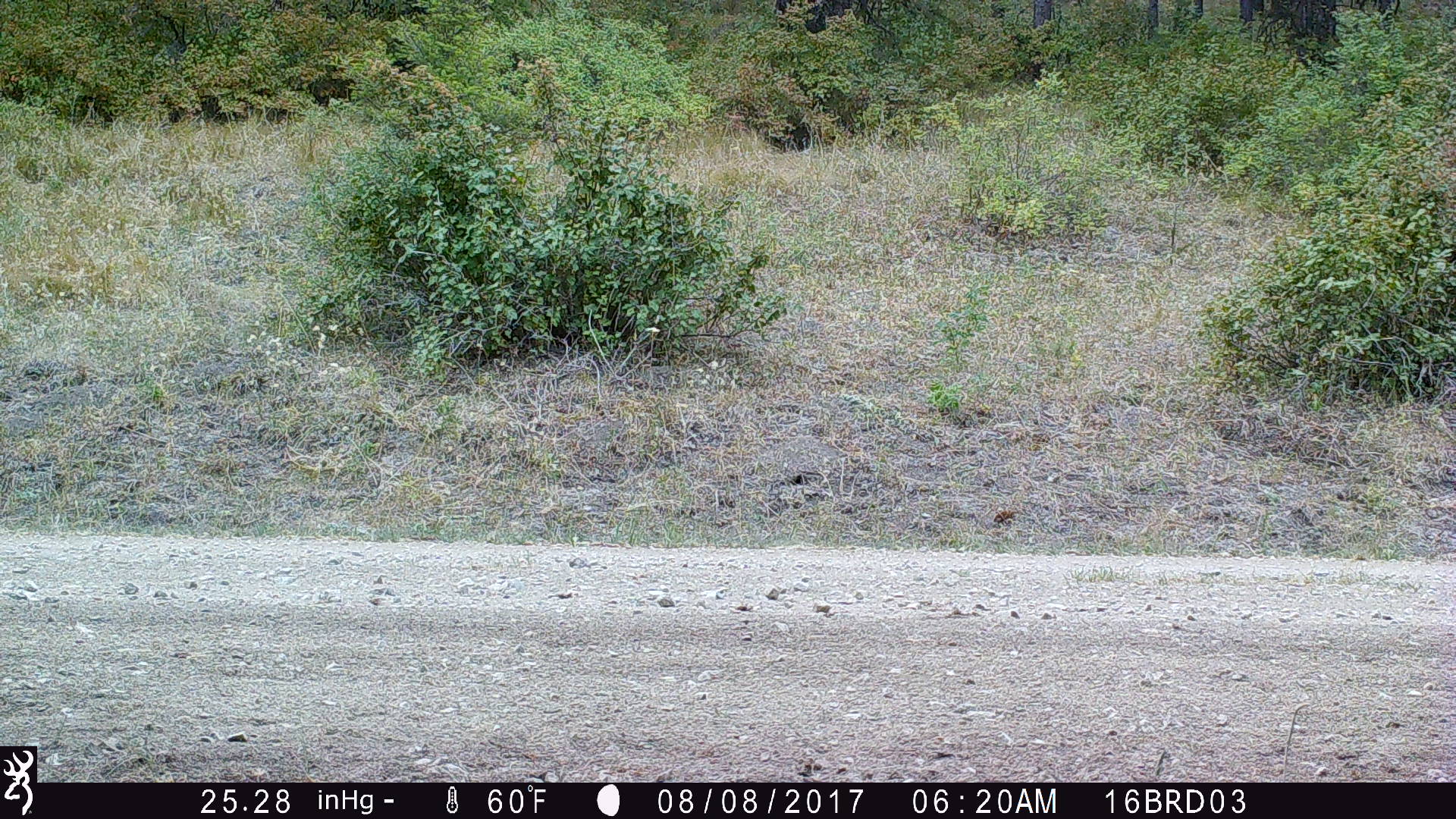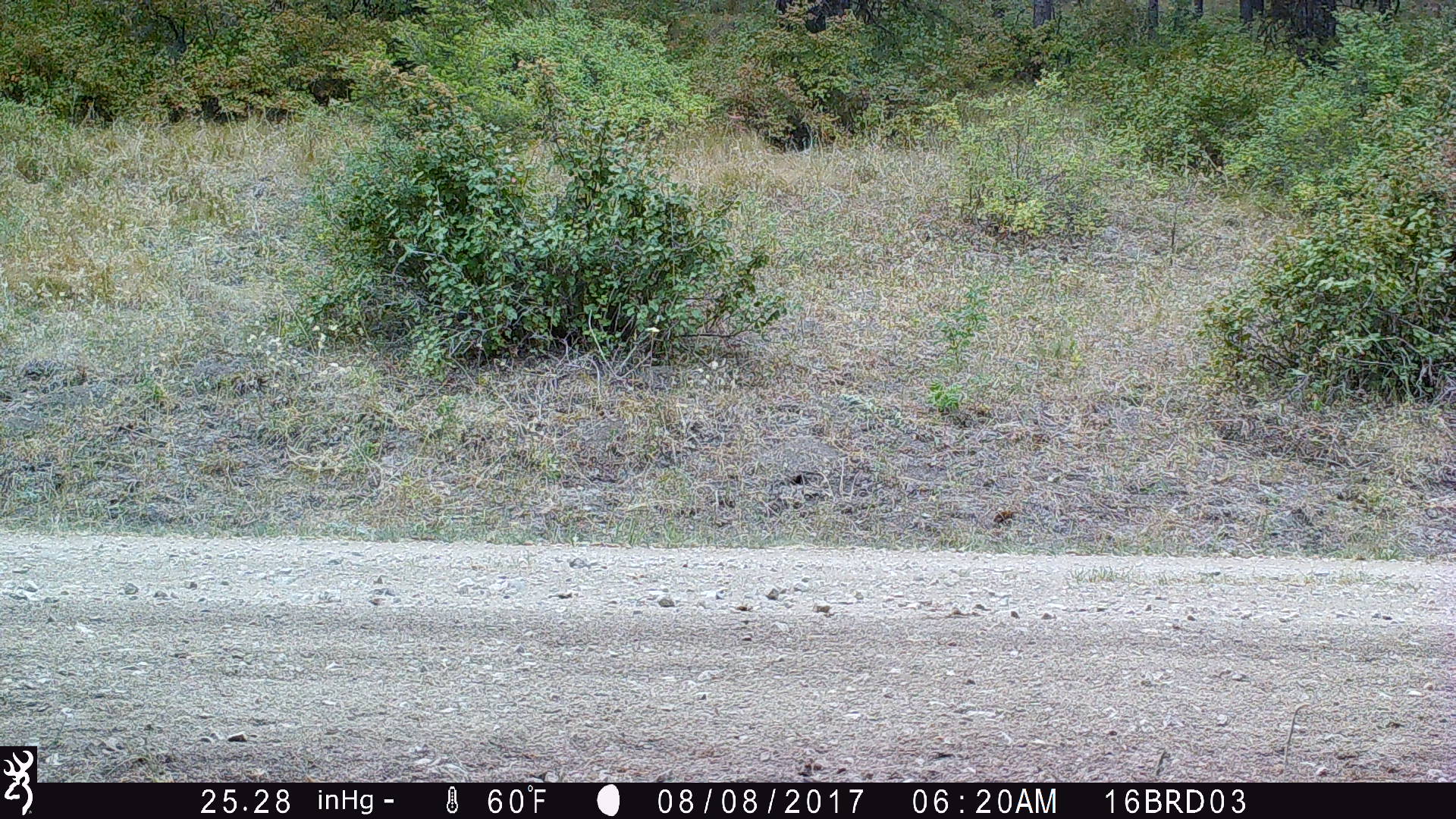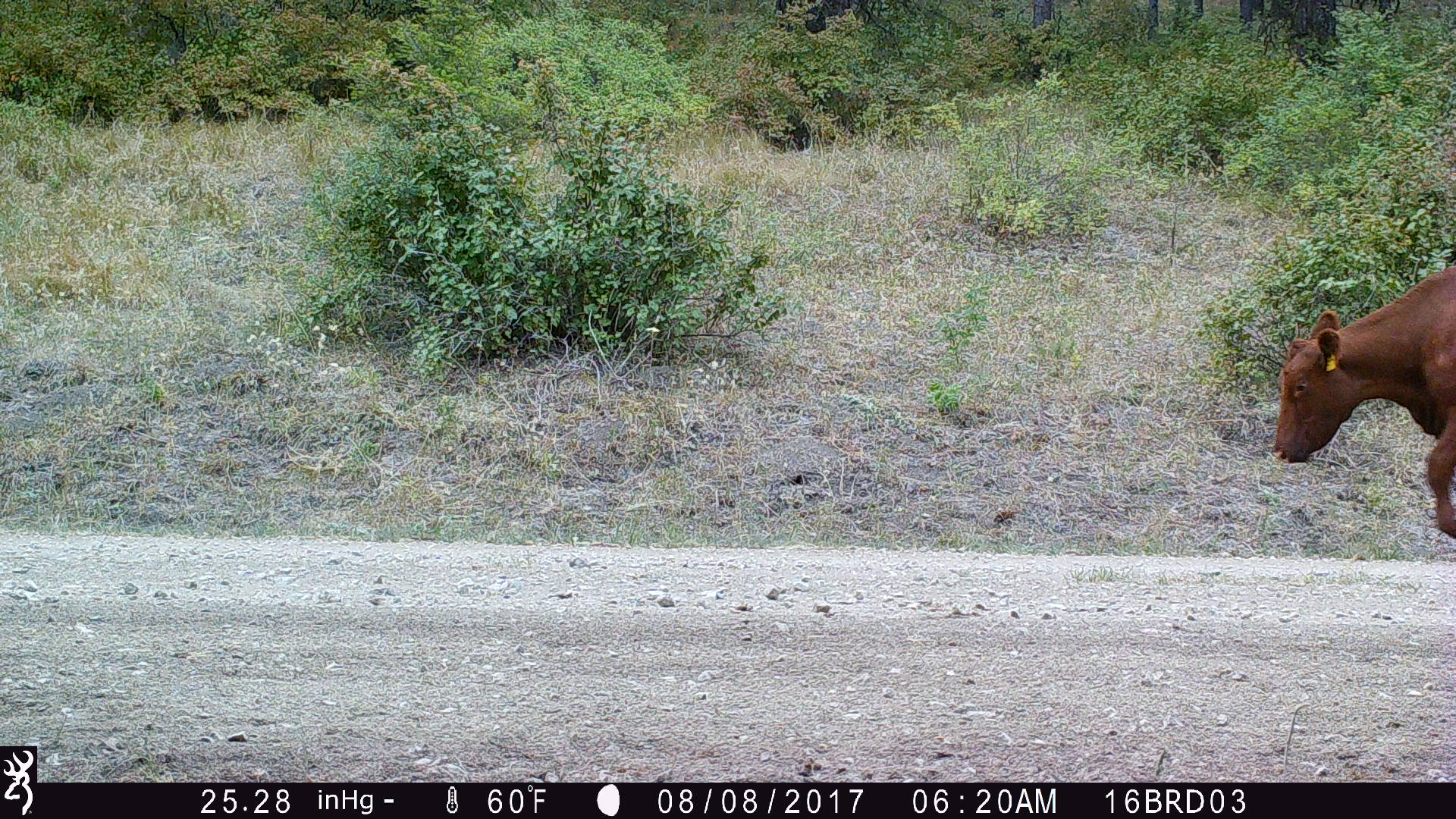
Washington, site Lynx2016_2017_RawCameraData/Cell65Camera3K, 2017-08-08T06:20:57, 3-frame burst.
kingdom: Animalia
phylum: Chordata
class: Mammalia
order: Artiodactyla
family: Bovidae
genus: Bos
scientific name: Bos taurus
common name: domestic cattle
Domestic cattle (Bos taurus). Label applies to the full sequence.